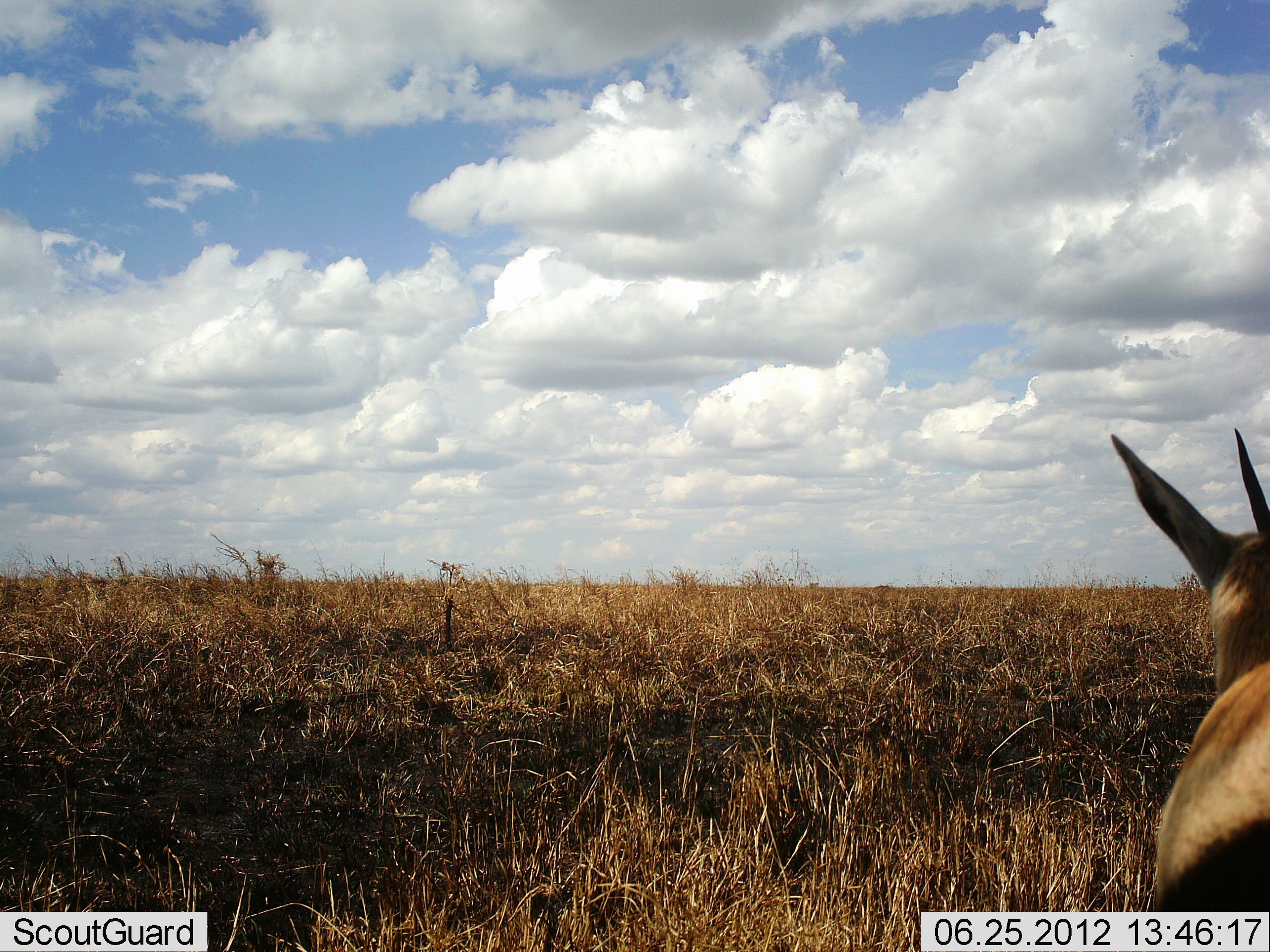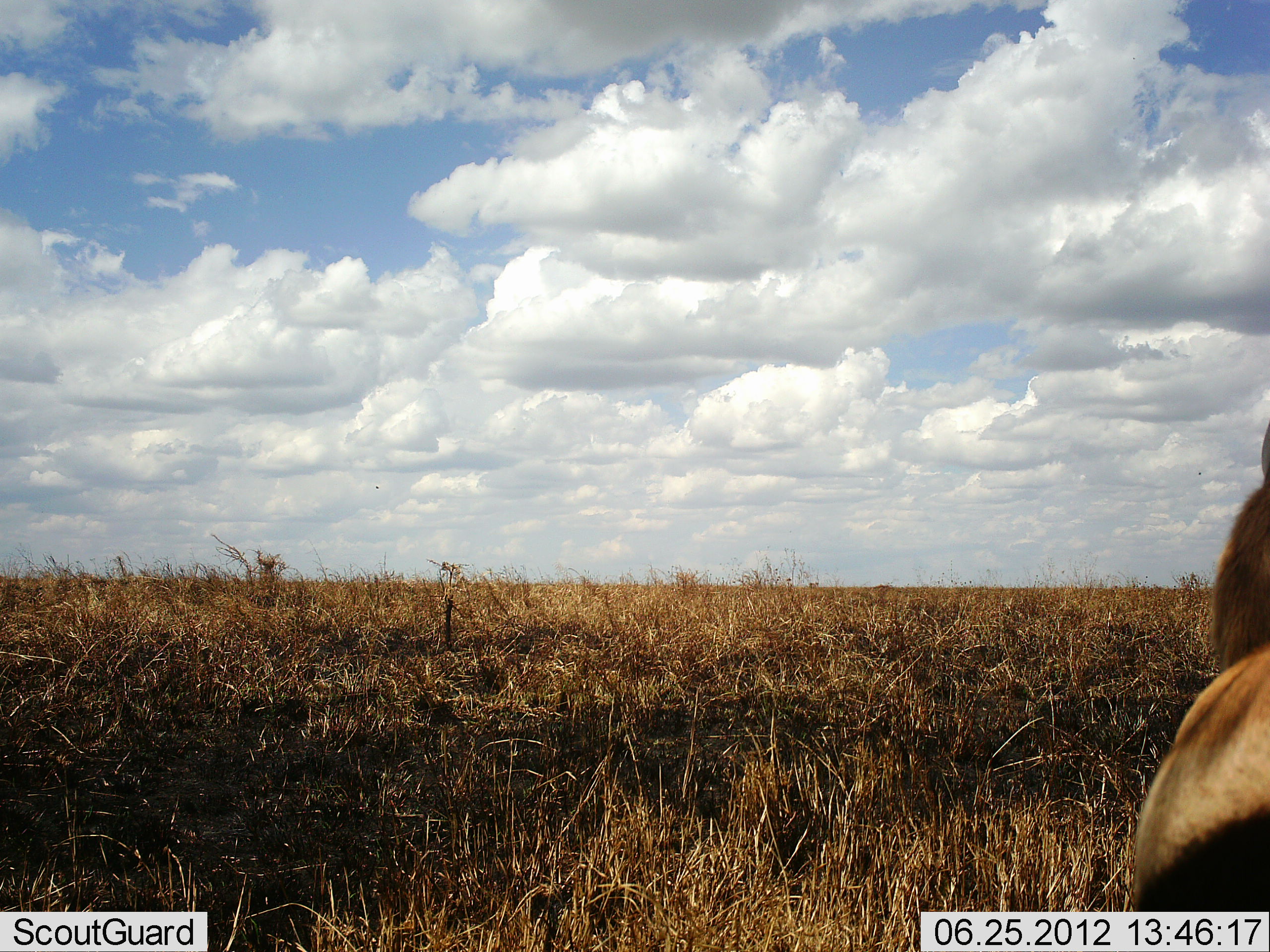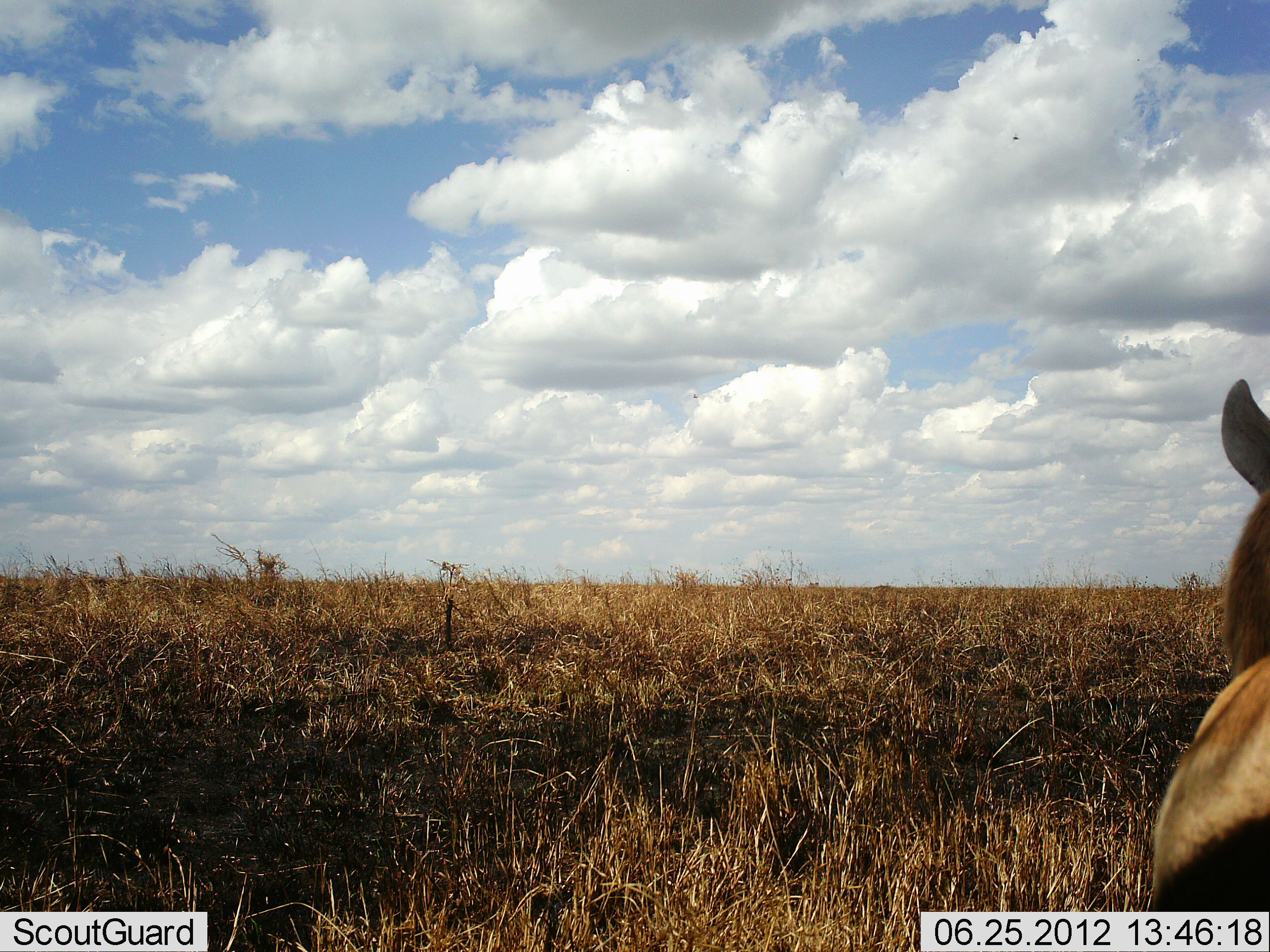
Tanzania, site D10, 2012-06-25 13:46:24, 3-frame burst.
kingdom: Animalia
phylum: Chordata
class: Mammalia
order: Artiodactyla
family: Bovidae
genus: Eudorcas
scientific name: Eudorcas thomsonii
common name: thomson's gazelle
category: gazellethomsons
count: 1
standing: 100%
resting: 0%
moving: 0%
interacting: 0%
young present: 0%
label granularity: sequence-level